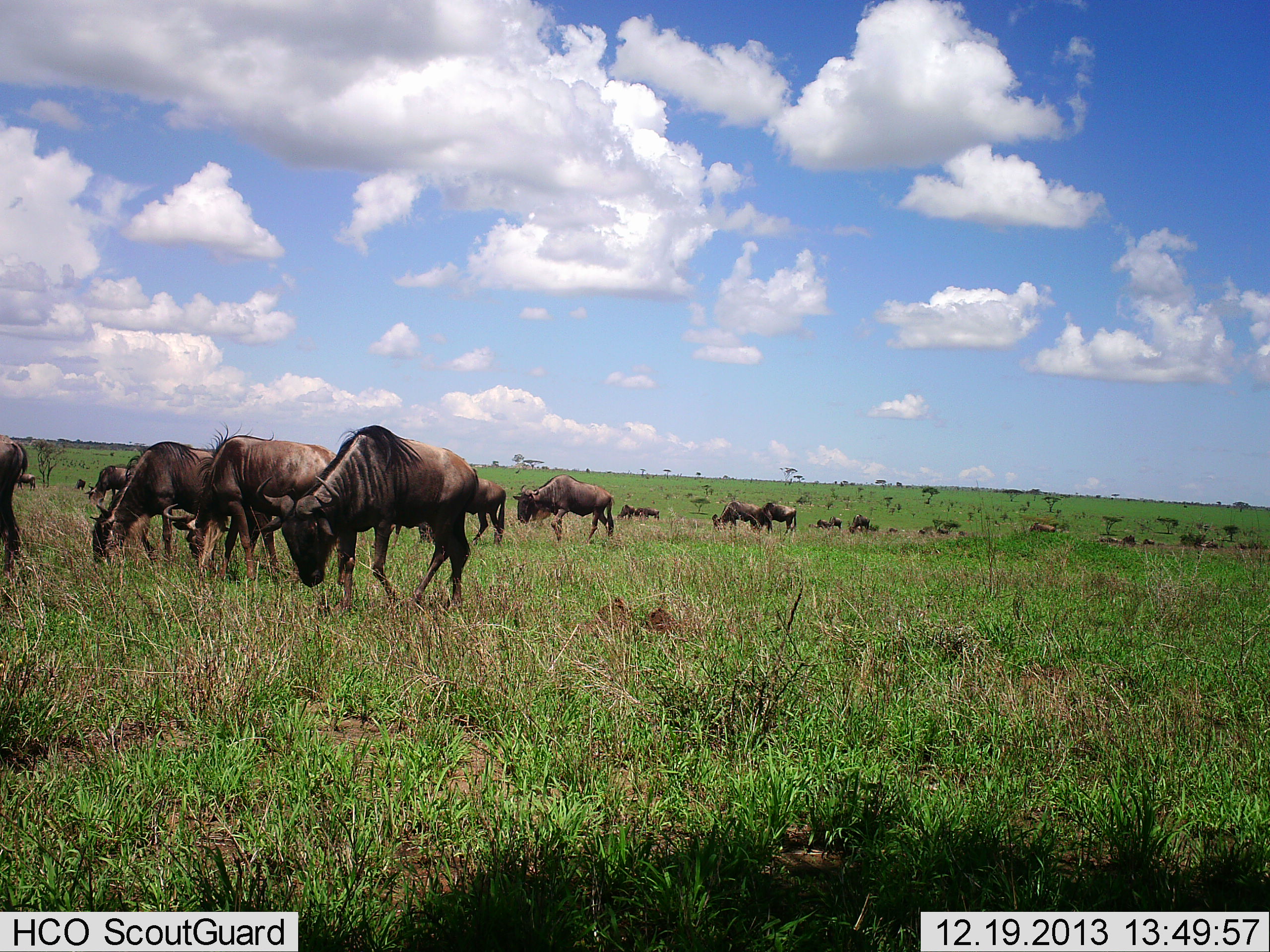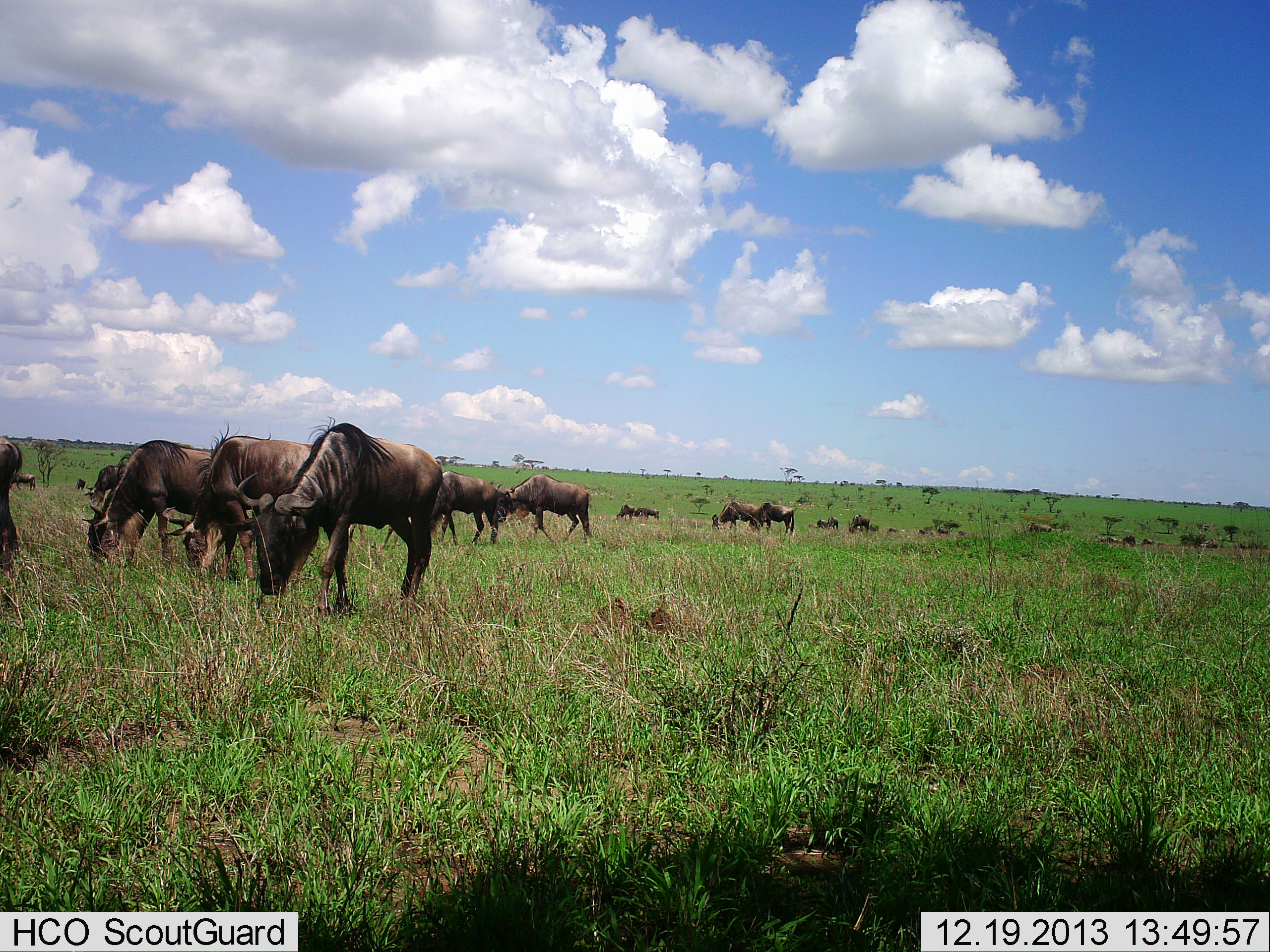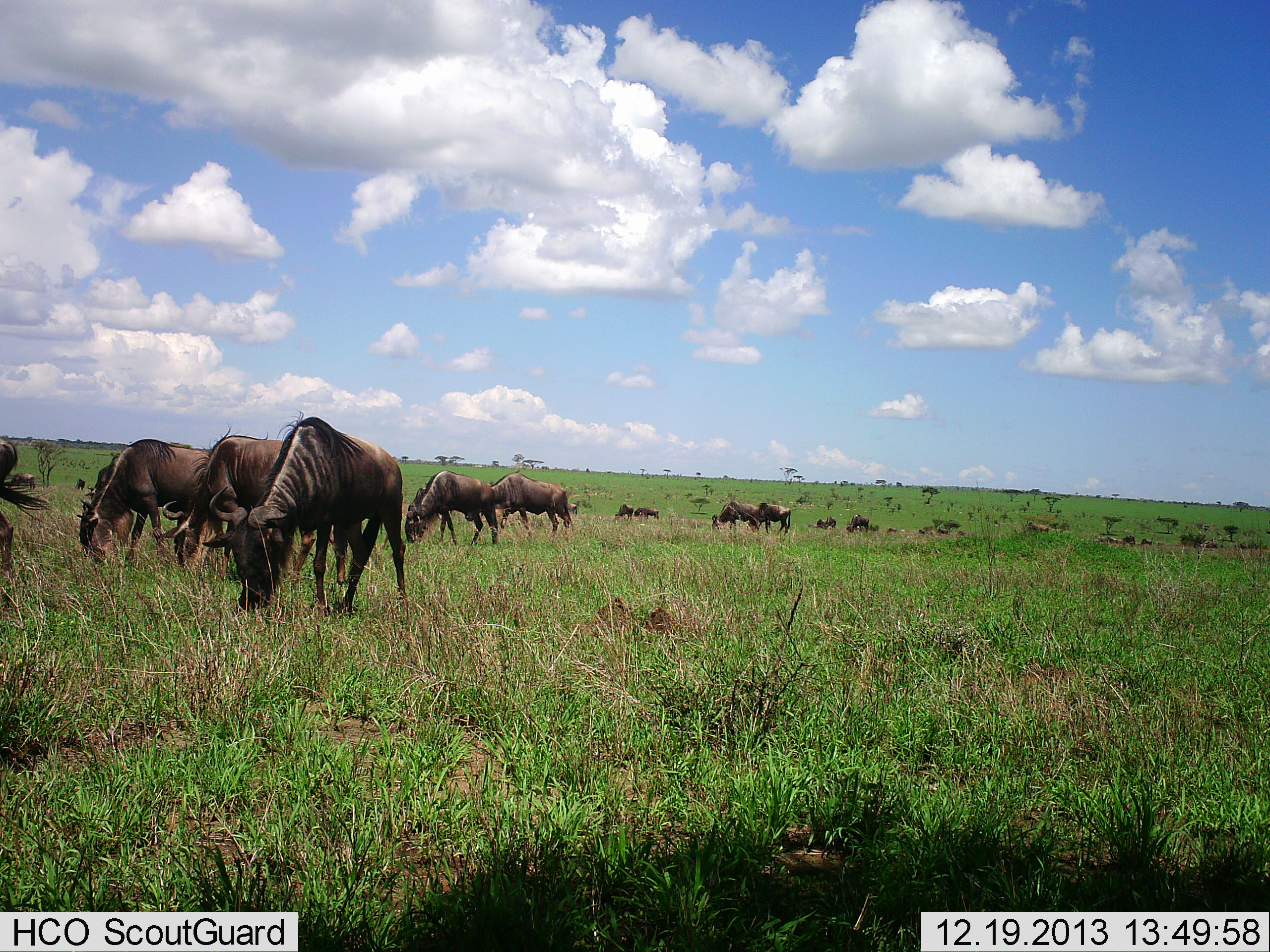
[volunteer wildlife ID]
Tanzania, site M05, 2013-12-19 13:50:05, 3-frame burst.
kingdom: Animalia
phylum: Chordata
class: Mammalia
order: Artiodactyla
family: Bovidae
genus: Connochaetes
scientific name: Connochaetes taurinus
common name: blue wildebeest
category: wildebeest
Wildebeest (blue wildebeest) (Connochaetes taurinus), count 11-50. Behavior (volunteer vote fractions): standing 50%, resting 0%, moving 50%, interacting 0%. Young present (vote fraction): 0%. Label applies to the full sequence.